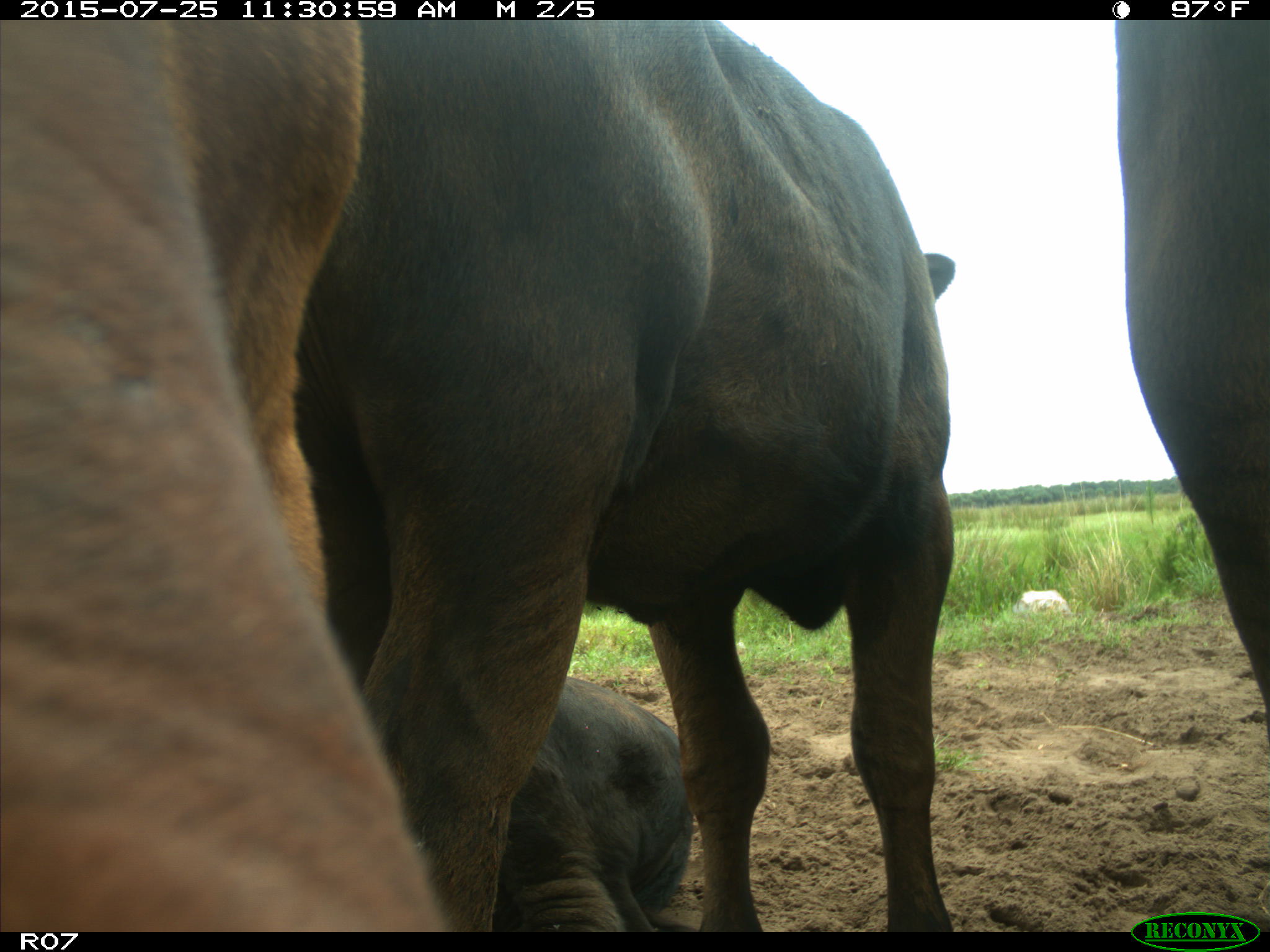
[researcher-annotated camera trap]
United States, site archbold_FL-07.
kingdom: Animalia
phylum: Chordata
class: Mammalia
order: Artiodactyla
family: Bovidae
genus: Bos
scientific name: Bos taurus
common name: domestic cow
Bos taurus (domestic cow).